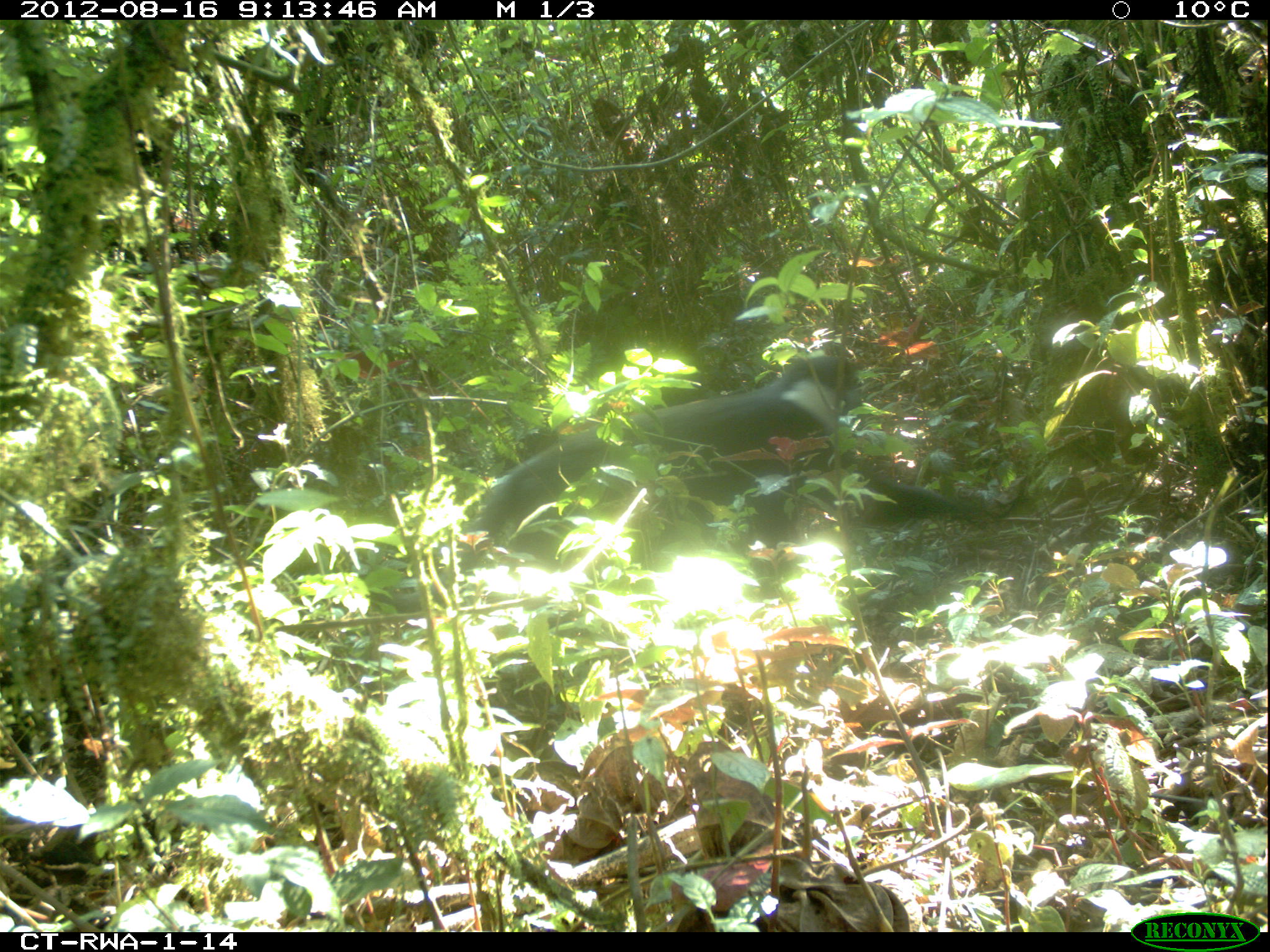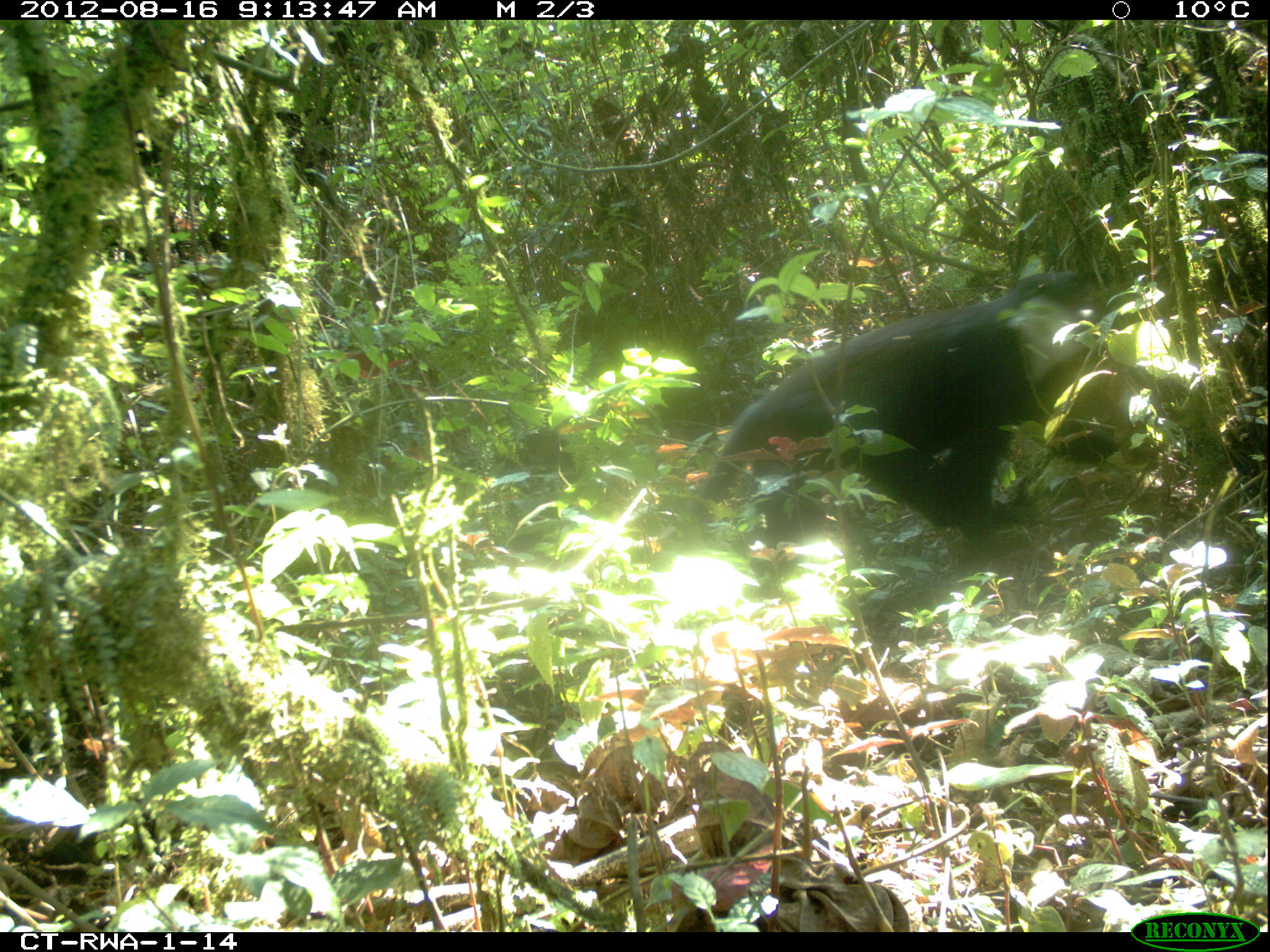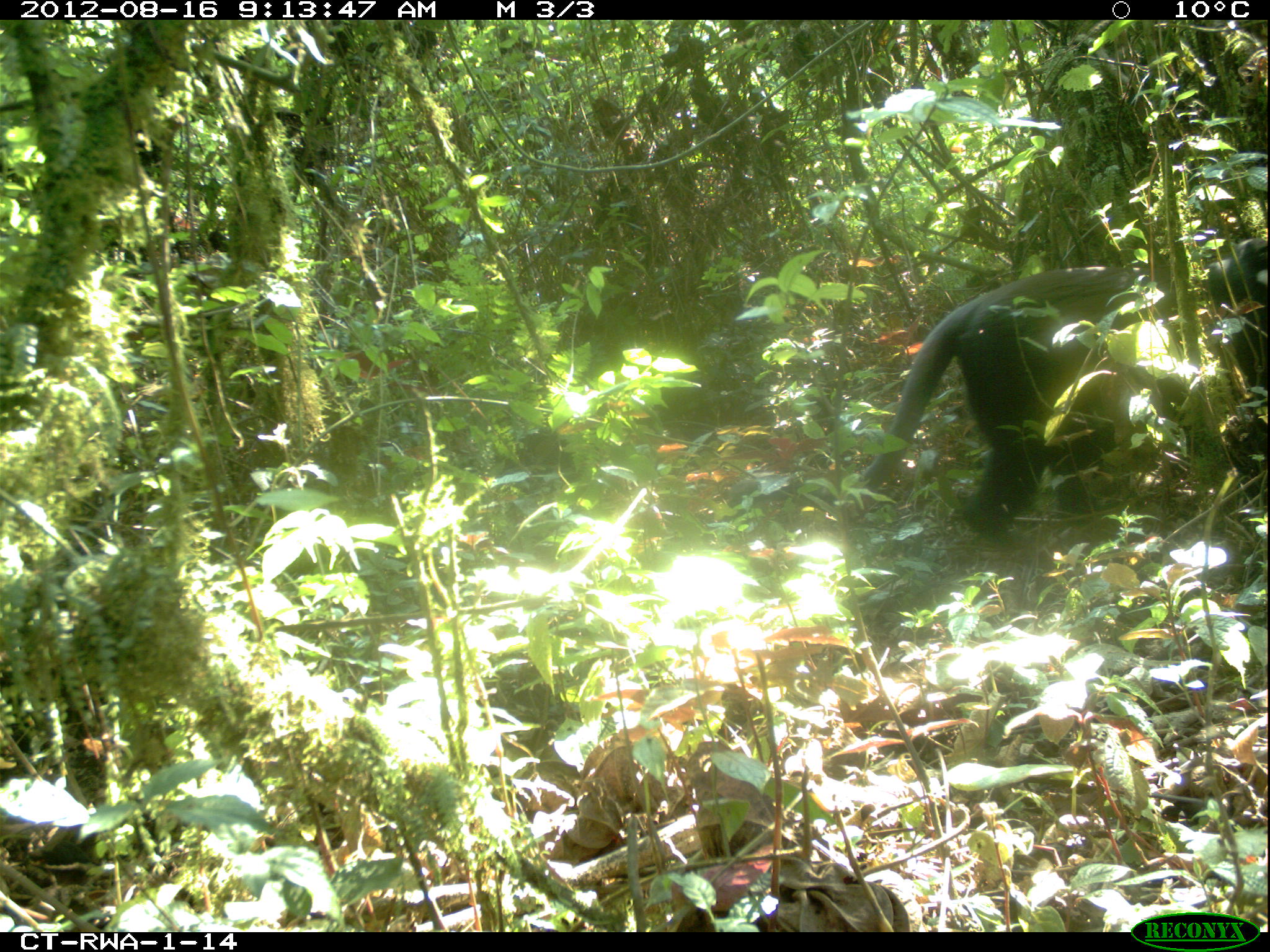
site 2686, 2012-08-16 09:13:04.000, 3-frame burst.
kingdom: Animalia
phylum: Chordata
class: Mammalia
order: Primates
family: Cercopithecidae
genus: Allochrocebus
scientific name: Allochrocebus lhoesti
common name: l'hoest's monkey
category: cercopithecus lhoesti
Cercopithecus lhoesti (l'hoest's monkey) (Allochrocebus lhoesti), count 1.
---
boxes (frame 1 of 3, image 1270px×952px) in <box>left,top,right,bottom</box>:
cercopithecus lhoesti: <box>471,351,983,552</box>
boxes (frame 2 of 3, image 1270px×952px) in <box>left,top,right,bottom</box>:
cercopithecus lhoesti: <box>692,267,1123,548</box>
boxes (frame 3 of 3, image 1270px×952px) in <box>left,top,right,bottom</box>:
cercopithecus lhoesti: <box>838,238,1267,546</box>